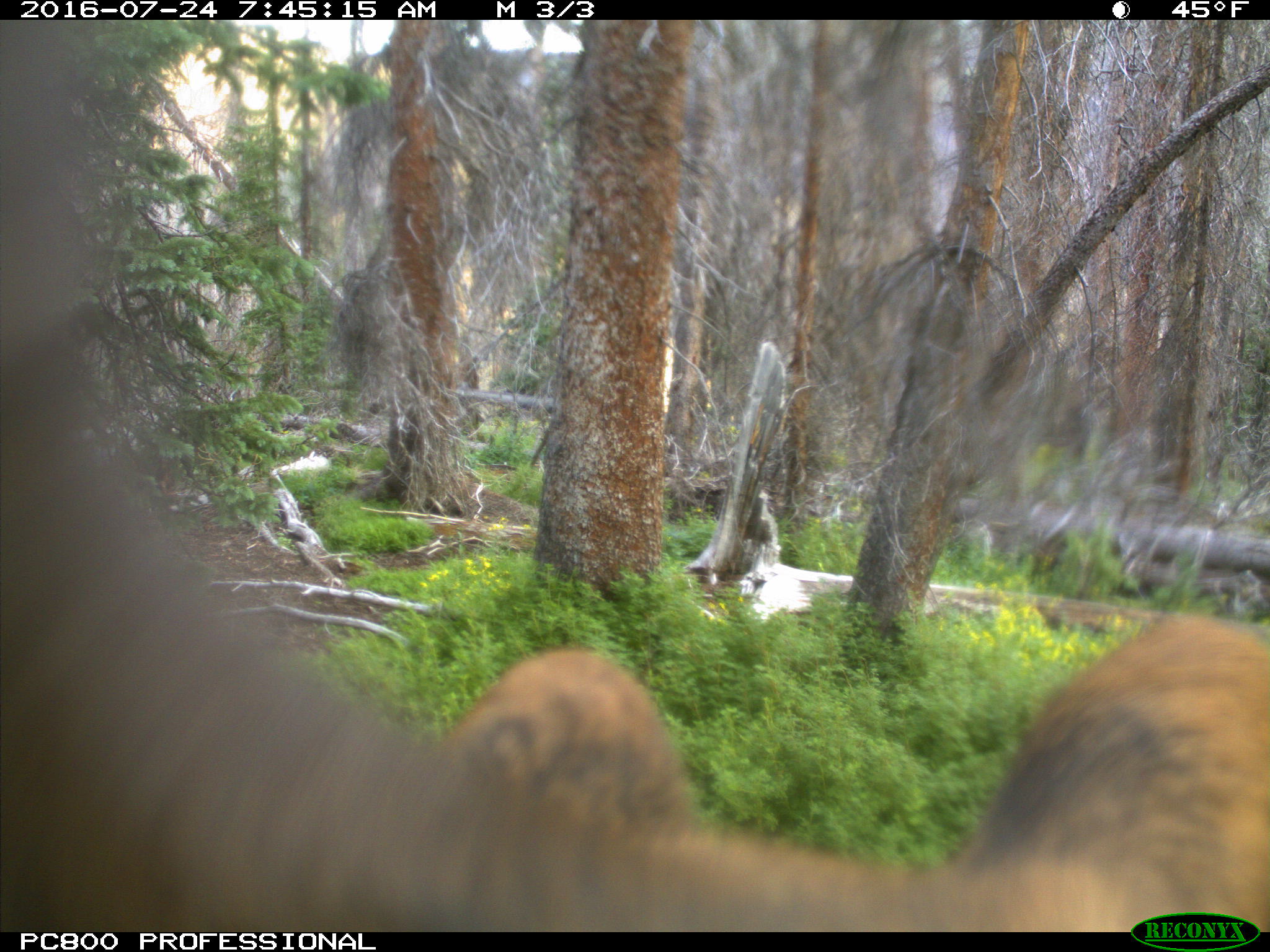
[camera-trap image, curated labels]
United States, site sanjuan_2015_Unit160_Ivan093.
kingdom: Animalia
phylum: Chordata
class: Mammalia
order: Artiodactyla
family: Cervidae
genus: Cervus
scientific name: Cervus elaphus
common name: red deer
Cervus elaphus (red deer).